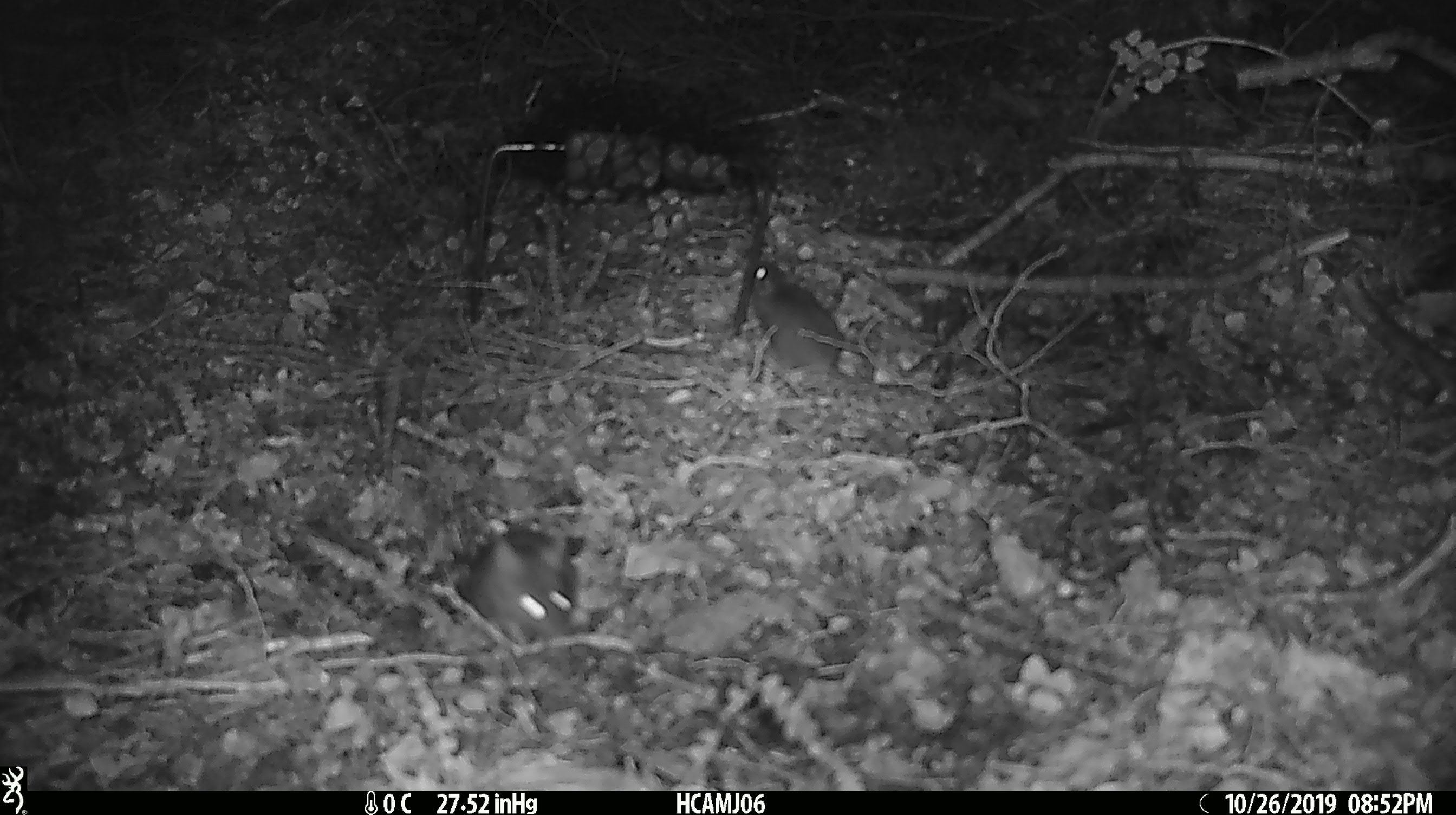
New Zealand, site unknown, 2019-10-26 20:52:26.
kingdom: Animalia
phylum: Chordata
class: Mammalia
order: Rodentia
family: Muridae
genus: Mus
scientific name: Mus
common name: mouse